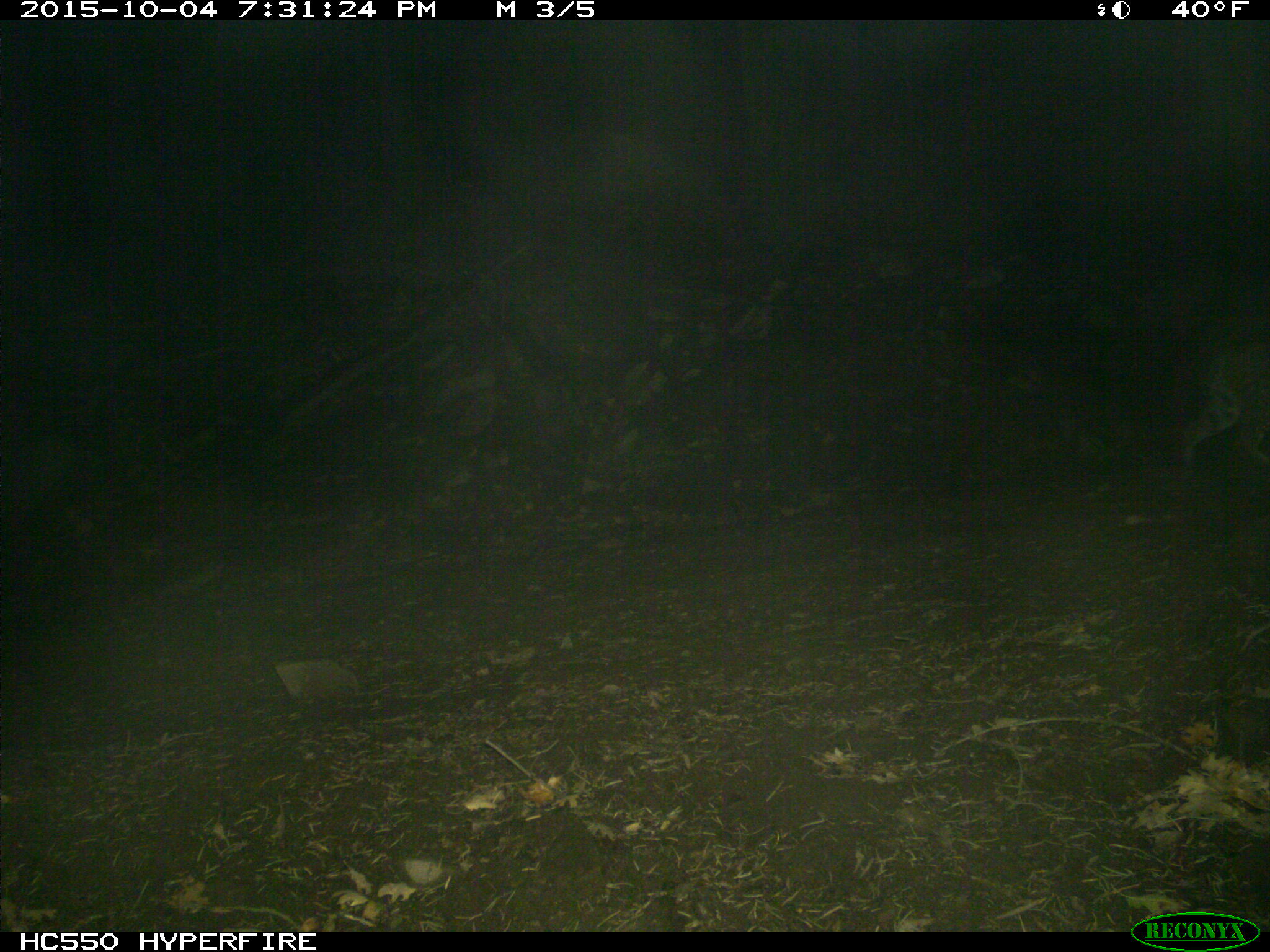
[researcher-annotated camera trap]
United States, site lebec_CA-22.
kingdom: Animalia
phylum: Chordata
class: Mammalia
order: Carnivora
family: Felidae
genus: Lynx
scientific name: Lynx rufus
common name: bobcat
Lynx rufus (bobcat).